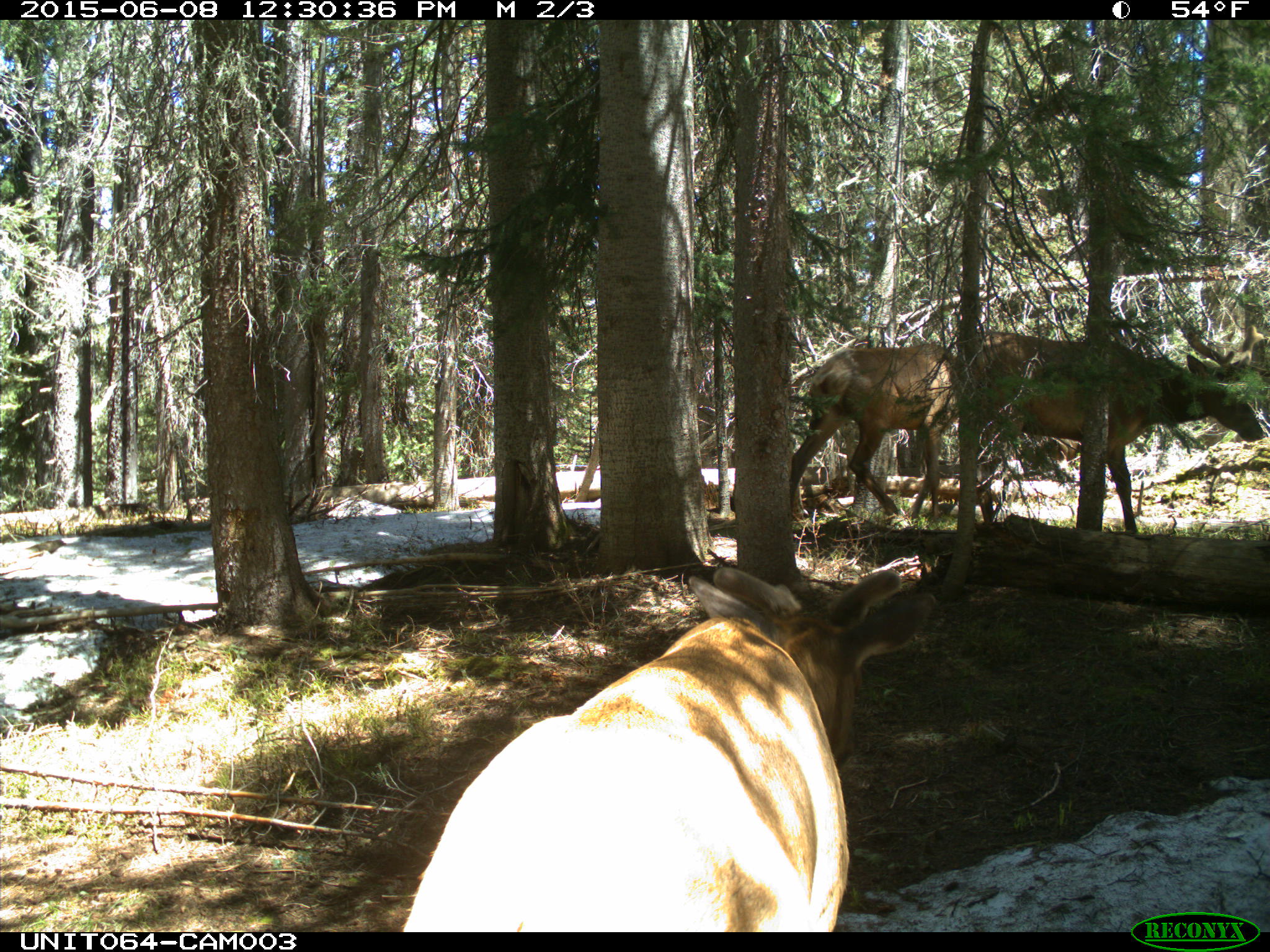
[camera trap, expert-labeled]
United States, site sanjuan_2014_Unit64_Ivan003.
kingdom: Animalia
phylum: Chordata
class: Mammalia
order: Artiodactyla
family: Cervidae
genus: Cervus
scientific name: Cervus elaphus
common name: red deer